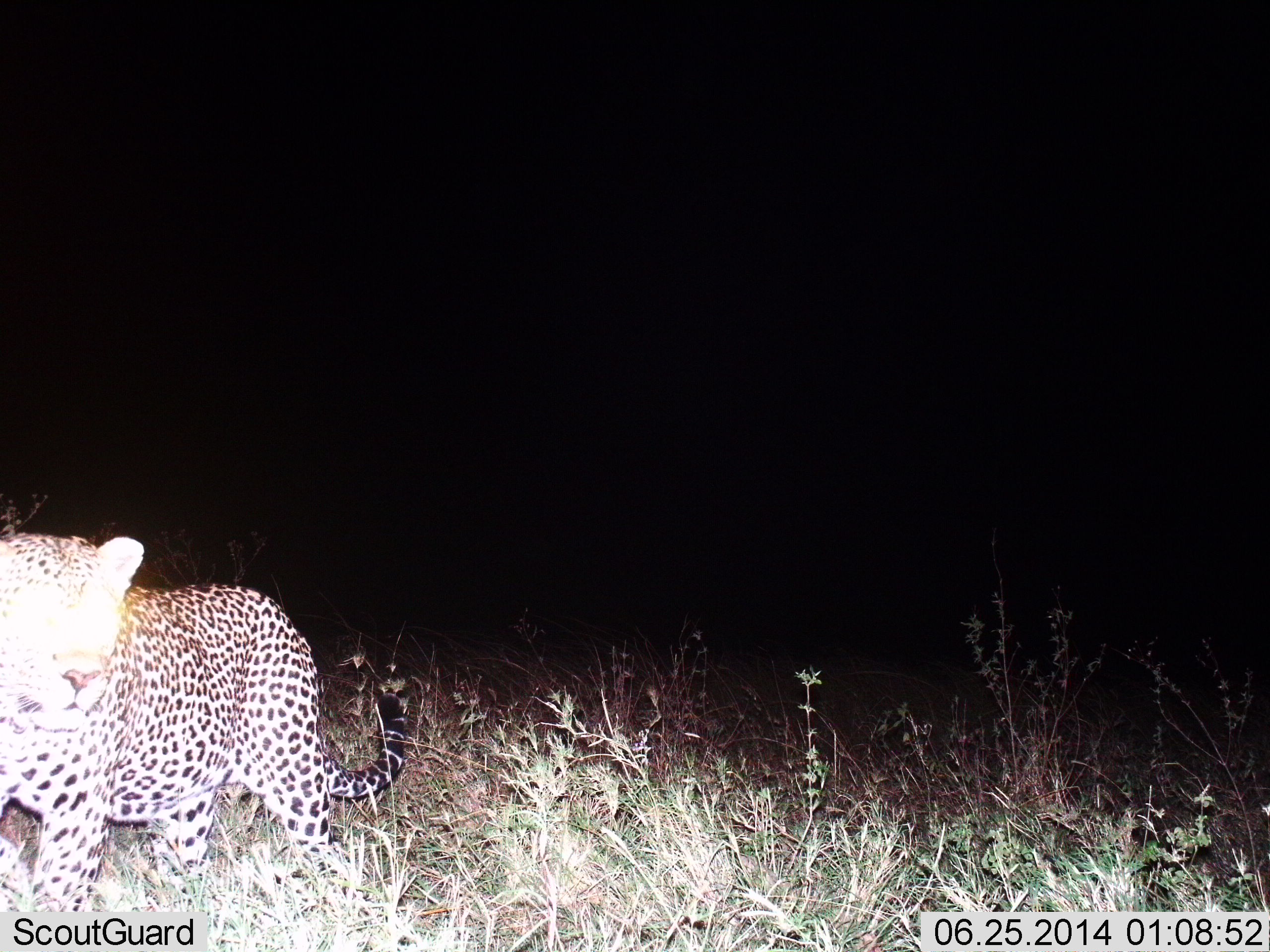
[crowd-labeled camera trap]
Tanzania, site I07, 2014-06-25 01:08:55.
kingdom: Animalia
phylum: Chordata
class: Mammalia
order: Carnivora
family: Felidae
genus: Panthera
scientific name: Panthera pardus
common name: leopard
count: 1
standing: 68%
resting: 0%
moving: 32%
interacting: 0%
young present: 0%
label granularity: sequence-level